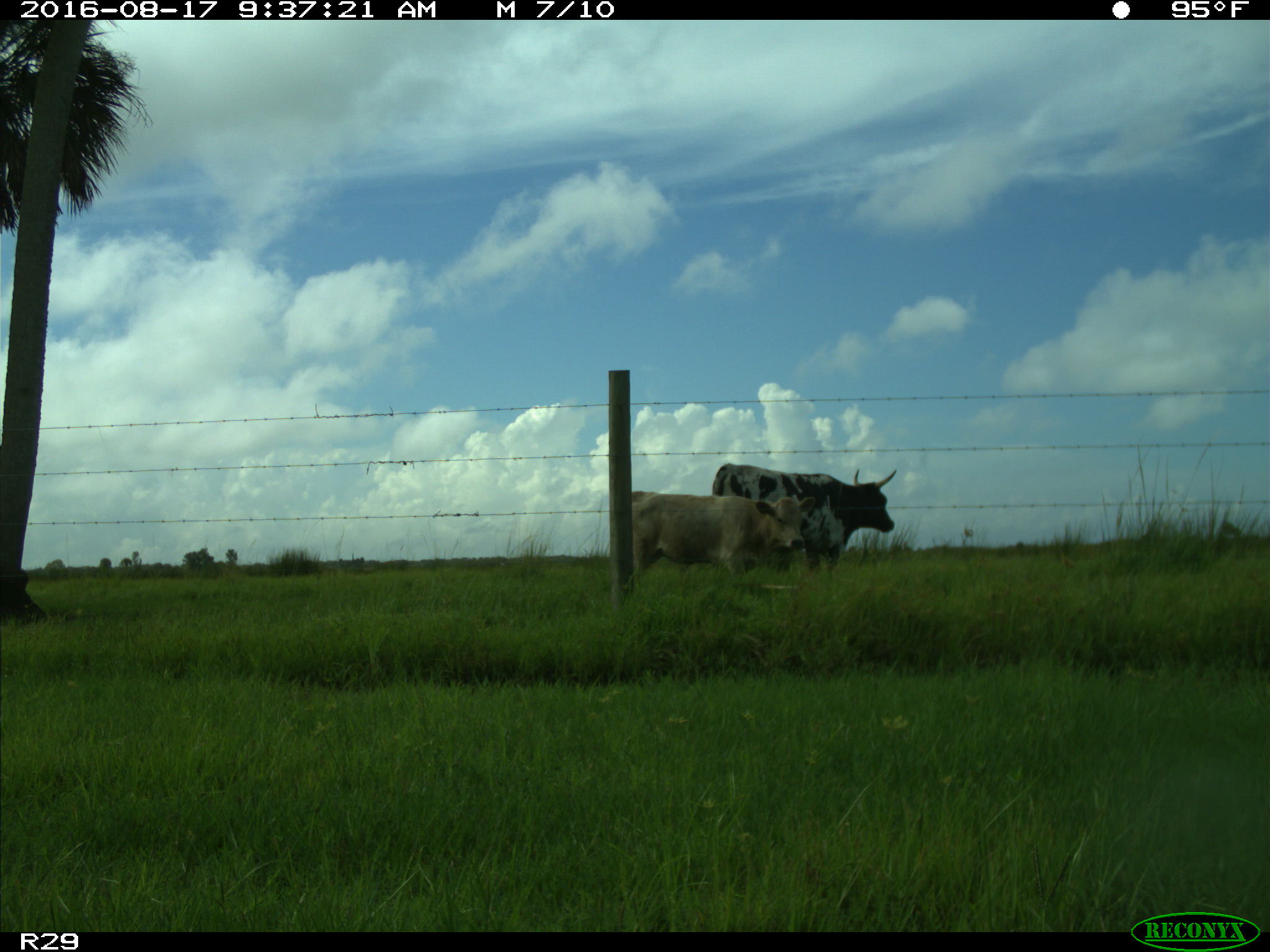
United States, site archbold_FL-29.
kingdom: Animalia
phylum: Chordata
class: Mammalia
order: Artiodactyla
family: Bovidae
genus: Bos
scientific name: Bos taurus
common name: domestic cow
Bos taurus (domestic cow).